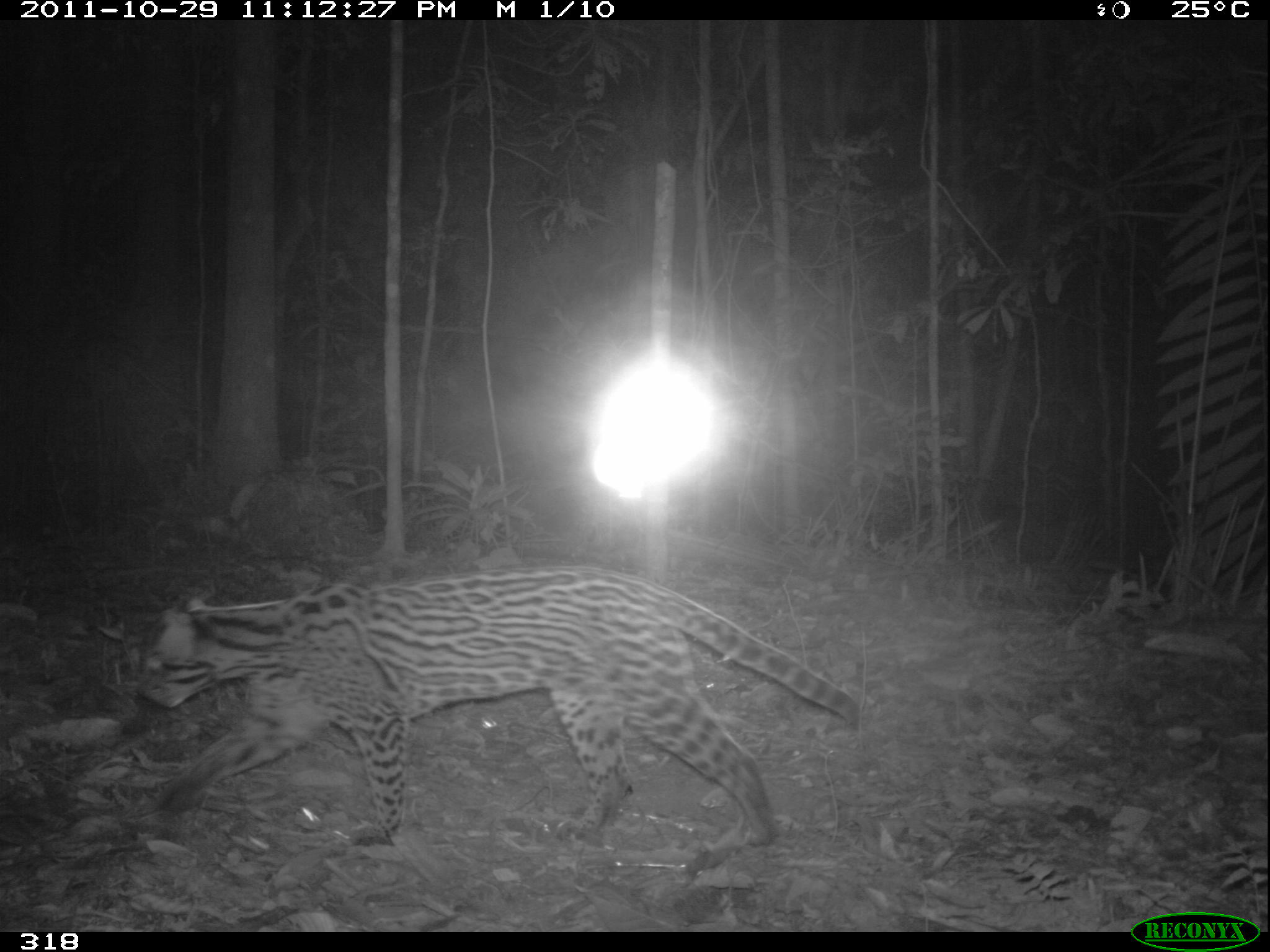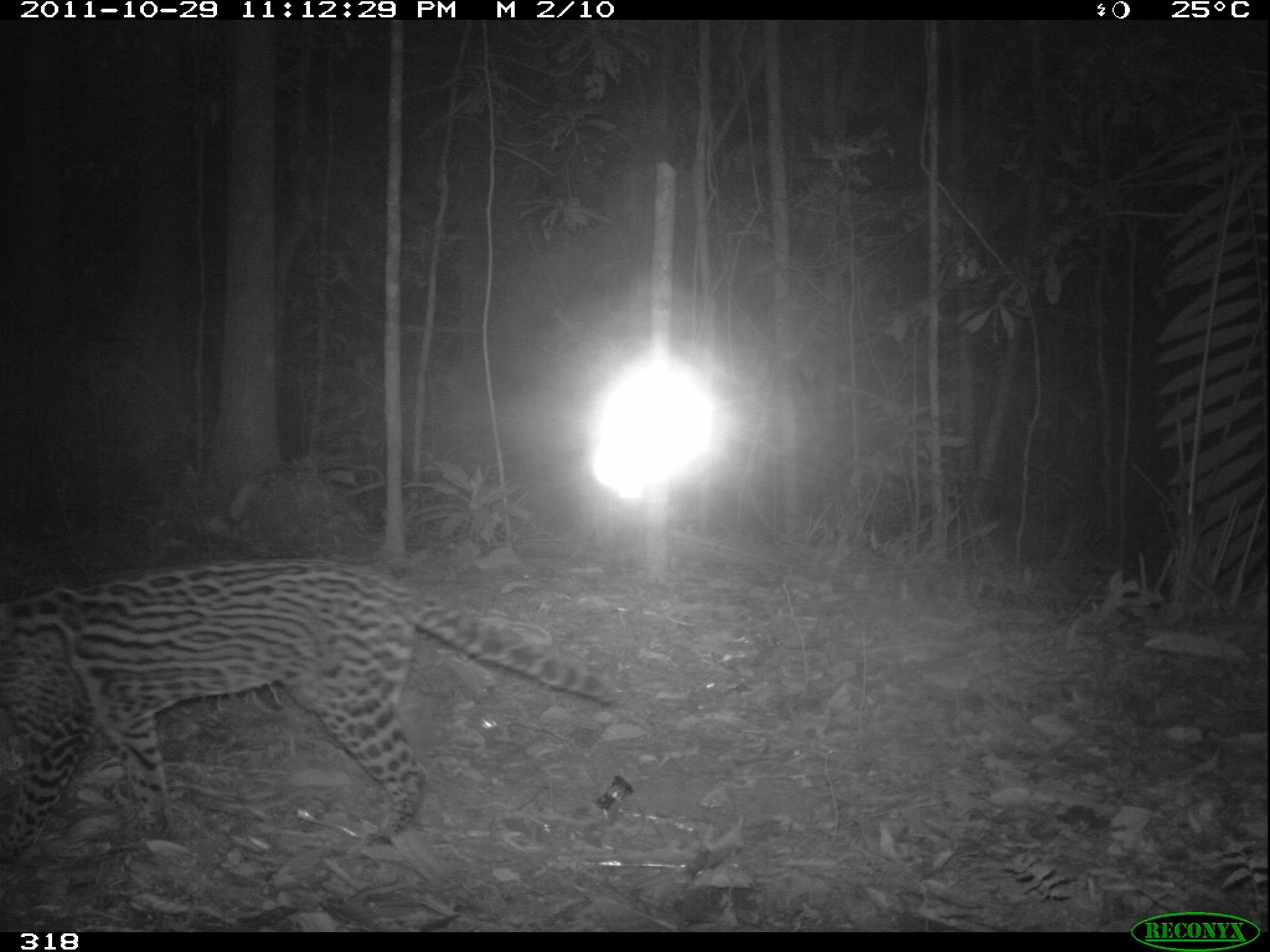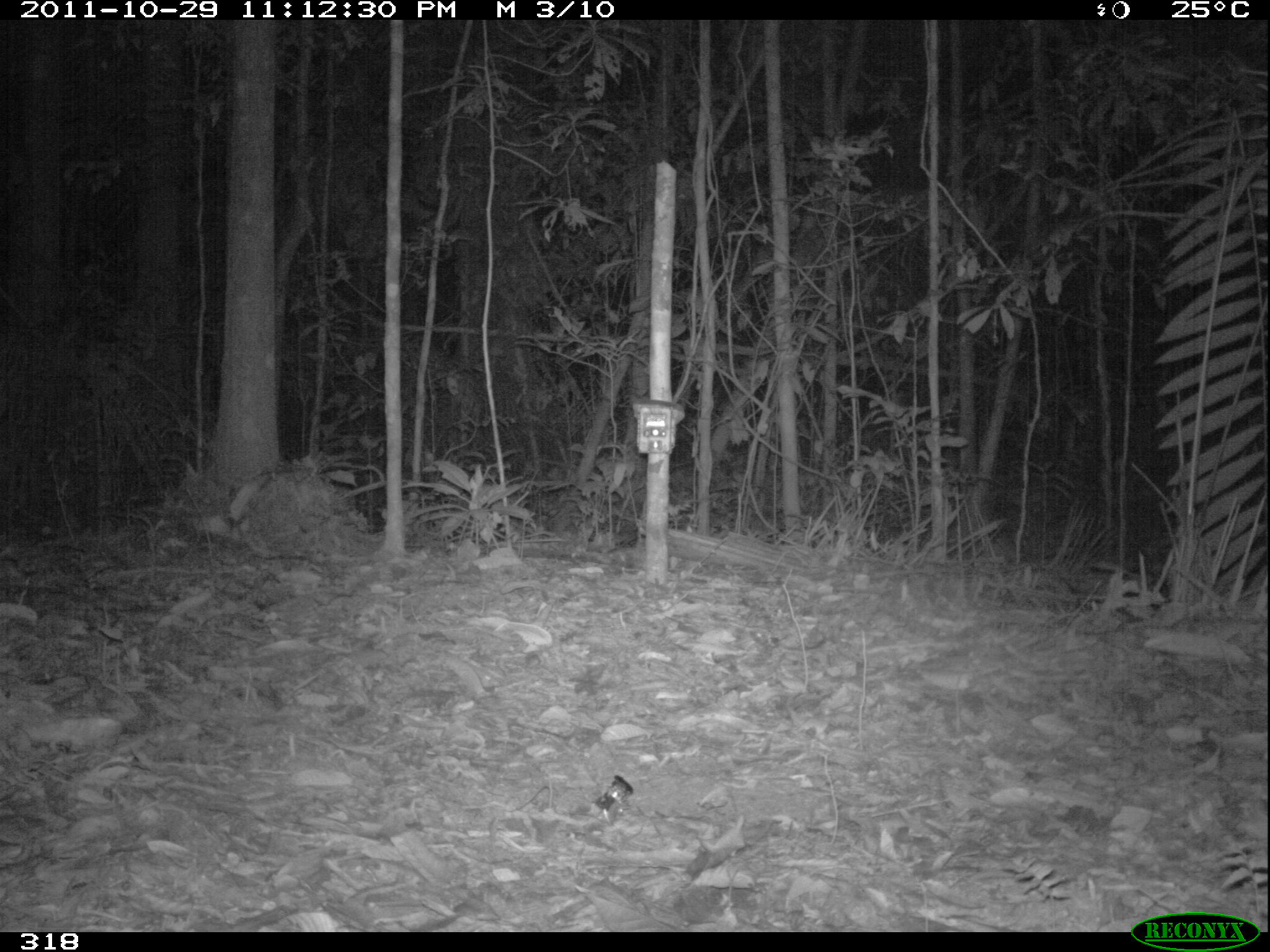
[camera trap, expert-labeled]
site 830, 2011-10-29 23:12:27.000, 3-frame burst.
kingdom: Animalia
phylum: Chordata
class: Mammalia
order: Carnivora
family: Felidae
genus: Leopardus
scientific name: Leopardus pardalis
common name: ocelot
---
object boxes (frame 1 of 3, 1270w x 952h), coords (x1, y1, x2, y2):
leopardus pardalis: (130, 564, 864, 884)